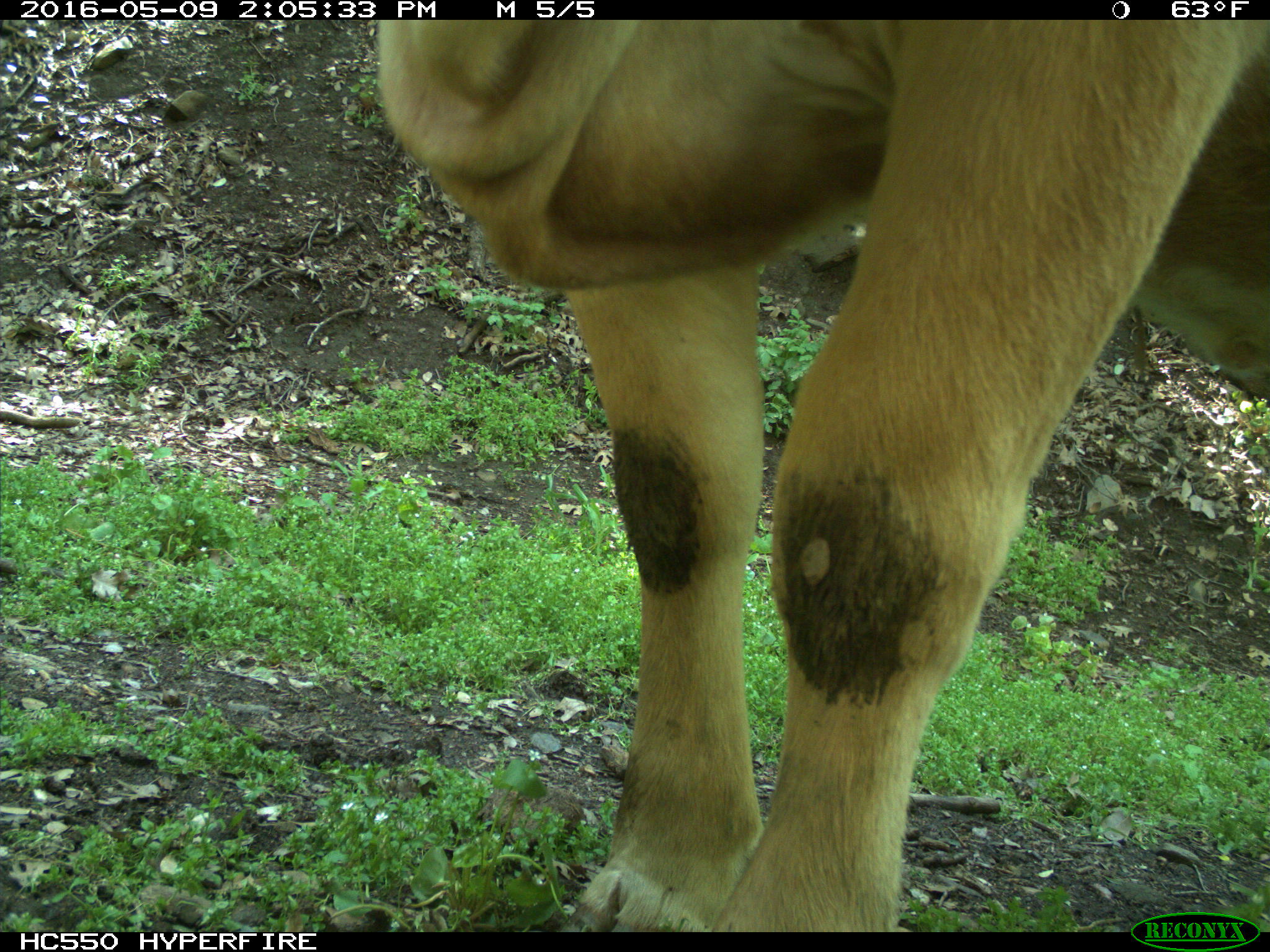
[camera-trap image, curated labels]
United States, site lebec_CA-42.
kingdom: Animalia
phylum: Chordata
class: Mammalia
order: Artiodactyla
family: Bovidae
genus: Bos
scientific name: Bos taurus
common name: domestic cow